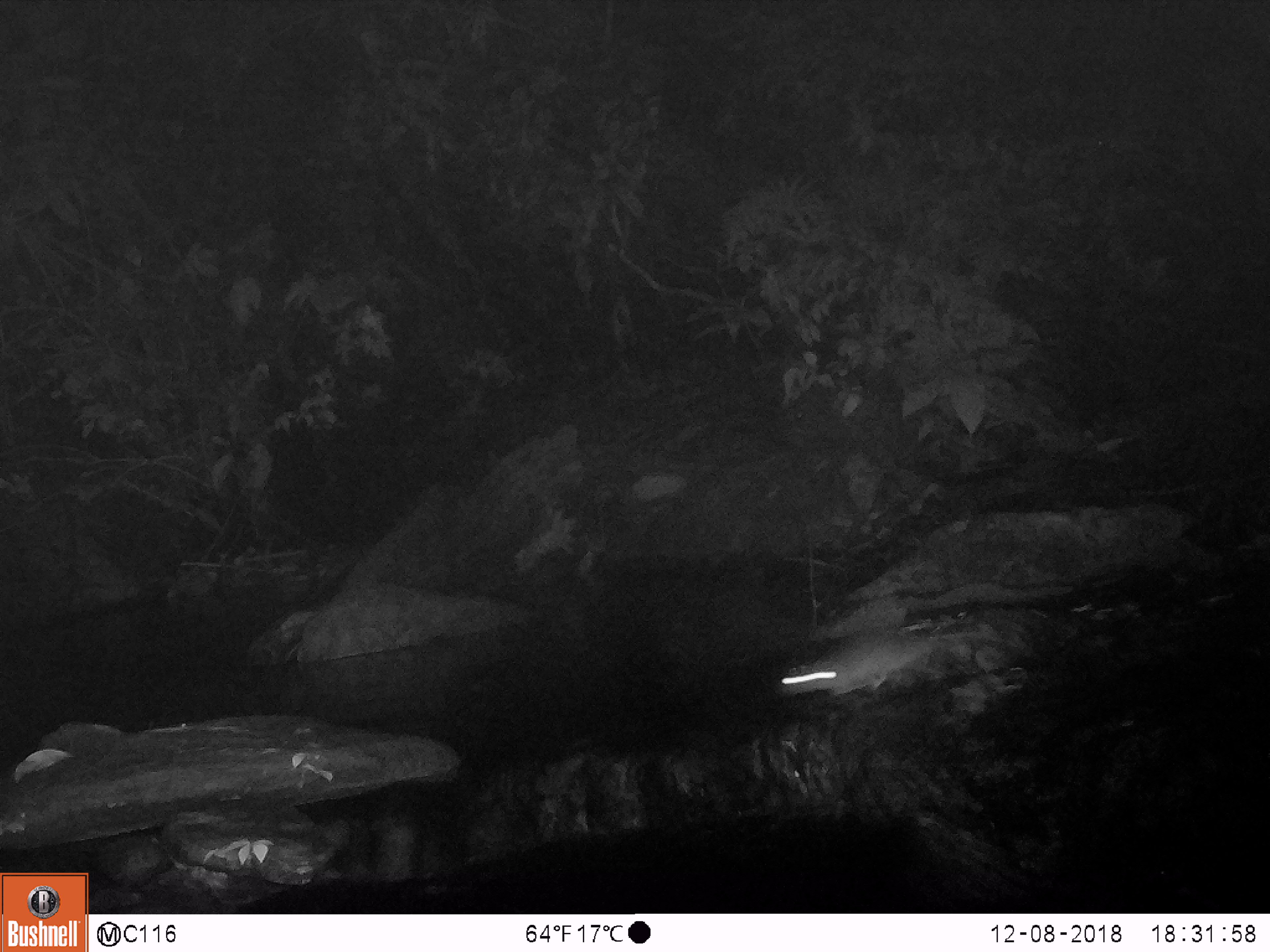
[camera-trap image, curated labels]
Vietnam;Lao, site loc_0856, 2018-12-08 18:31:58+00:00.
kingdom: Animalia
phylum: Chordata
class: Mammalia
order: Rodentia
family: Muridae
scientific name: Muridae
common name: old-world mice and rats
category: unidentified murid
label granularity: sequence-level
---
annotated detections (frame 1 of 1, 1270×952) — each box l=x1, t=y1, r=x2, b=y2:
unidentified murid: l=779, t=633, r=931, b=698